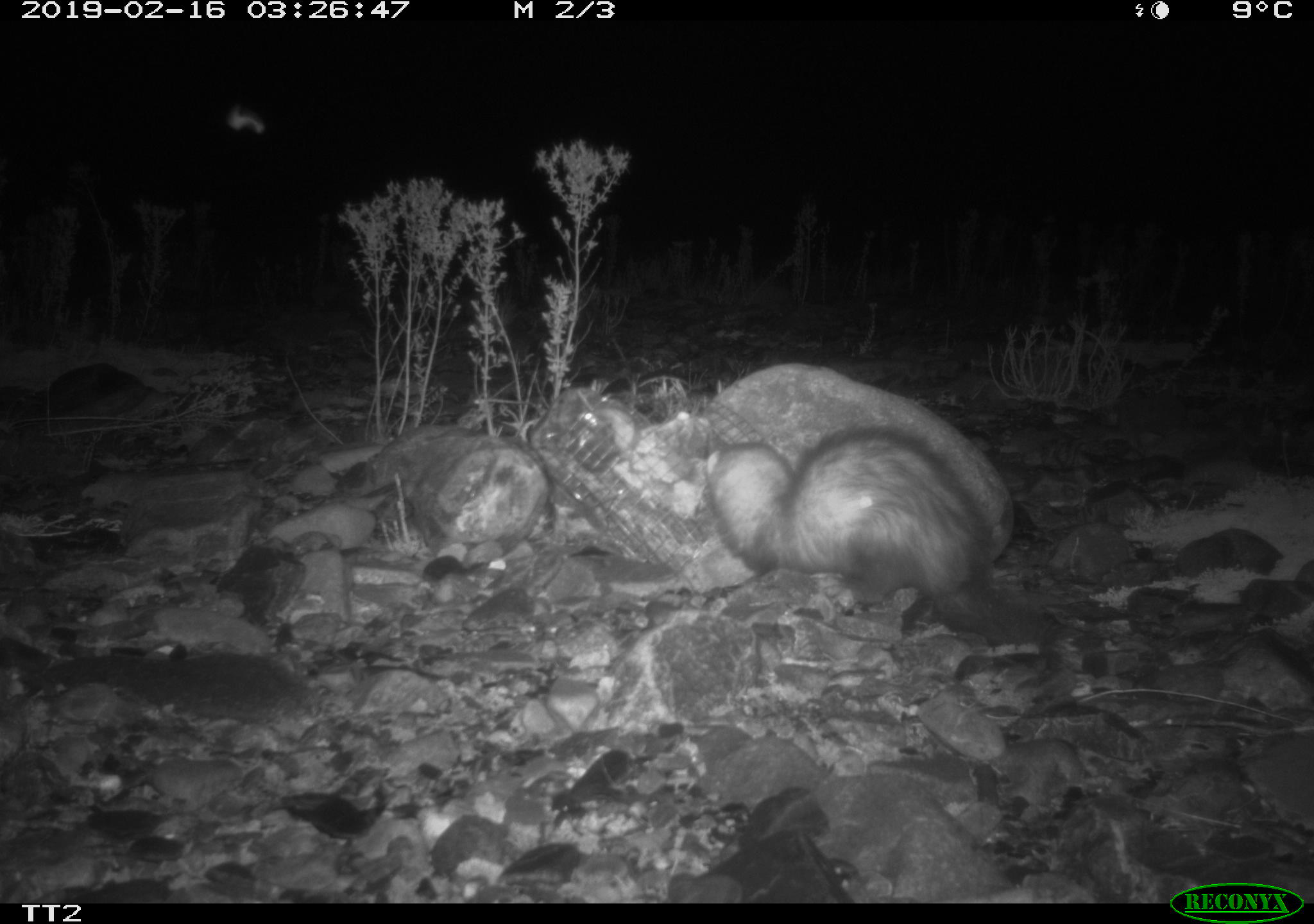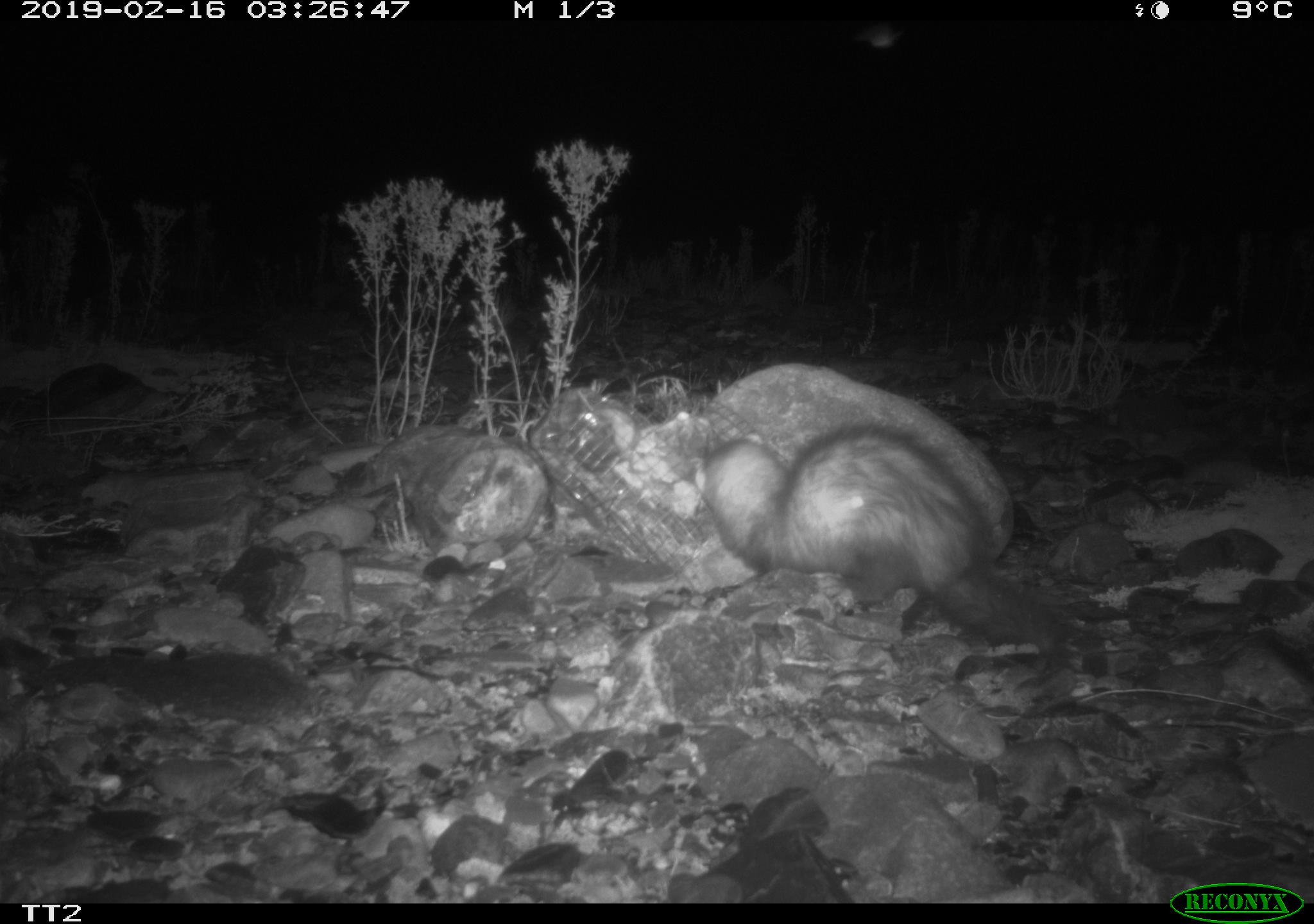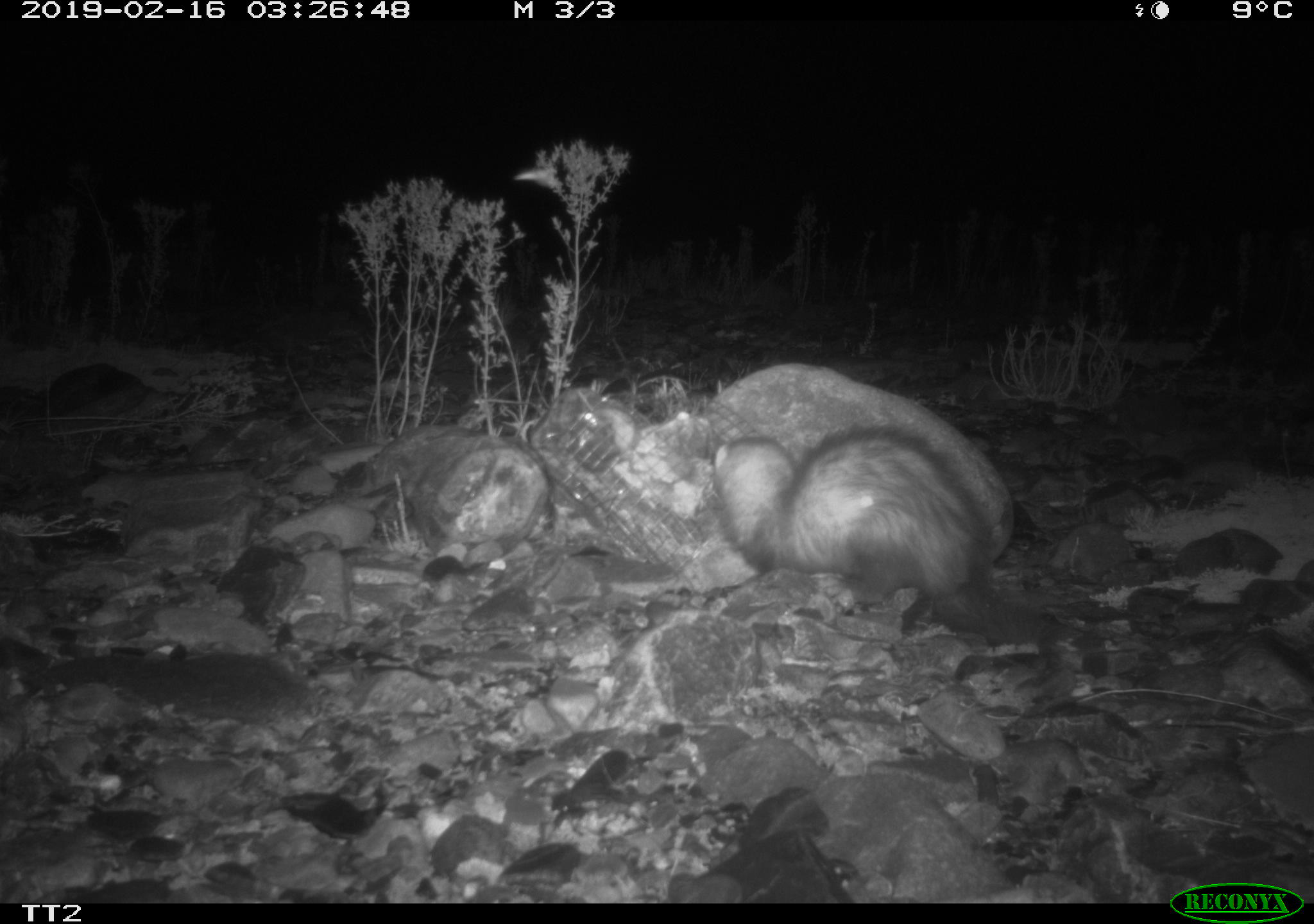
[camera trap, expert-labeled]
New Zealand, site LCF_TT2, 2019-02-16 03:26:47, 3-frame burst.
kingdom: Animalia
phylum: Chordata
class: Mammalia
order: Carnivora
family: Mustelidae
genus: Mustela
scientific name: Mustela furo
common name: ferret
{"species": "ferret (Mustela furo)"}